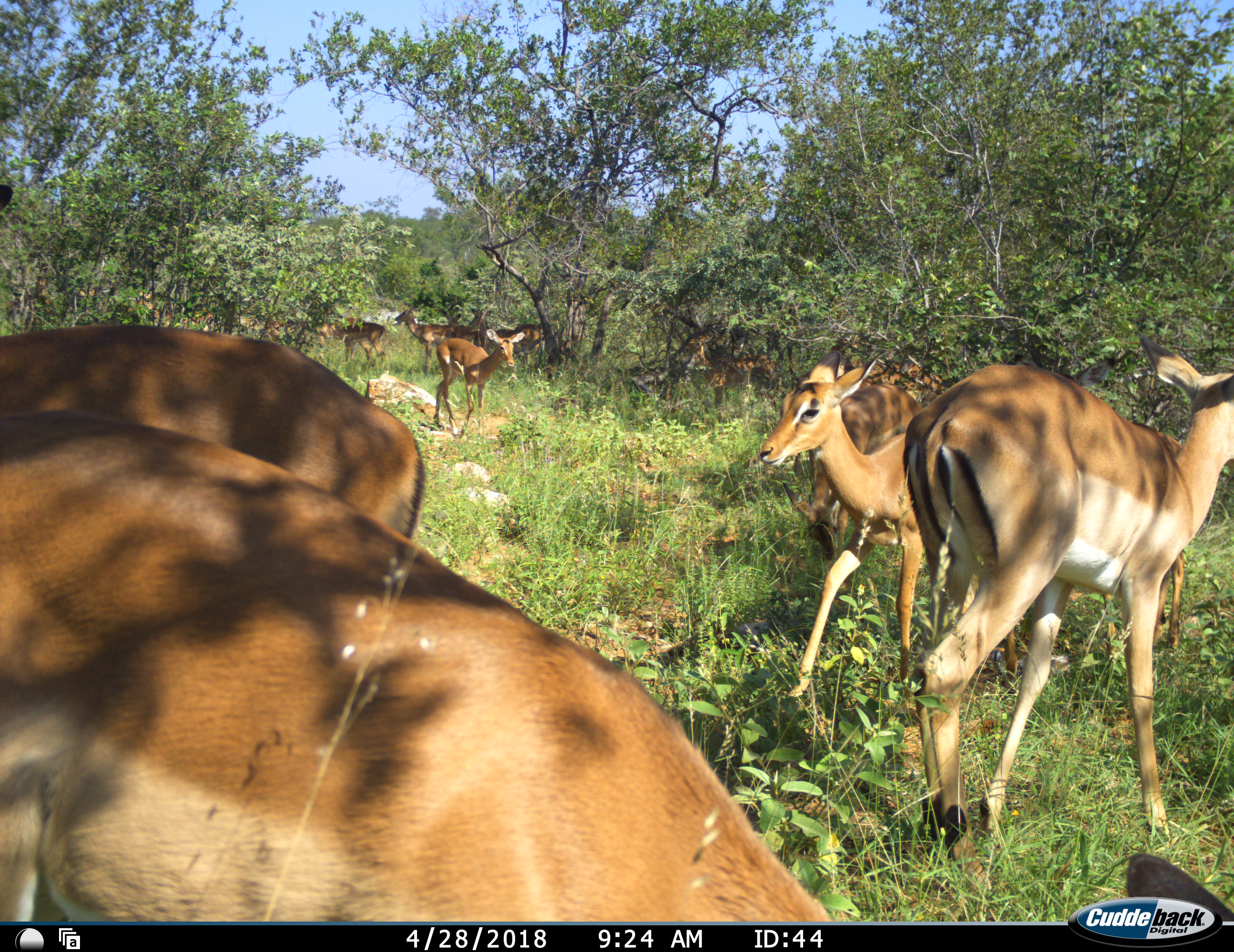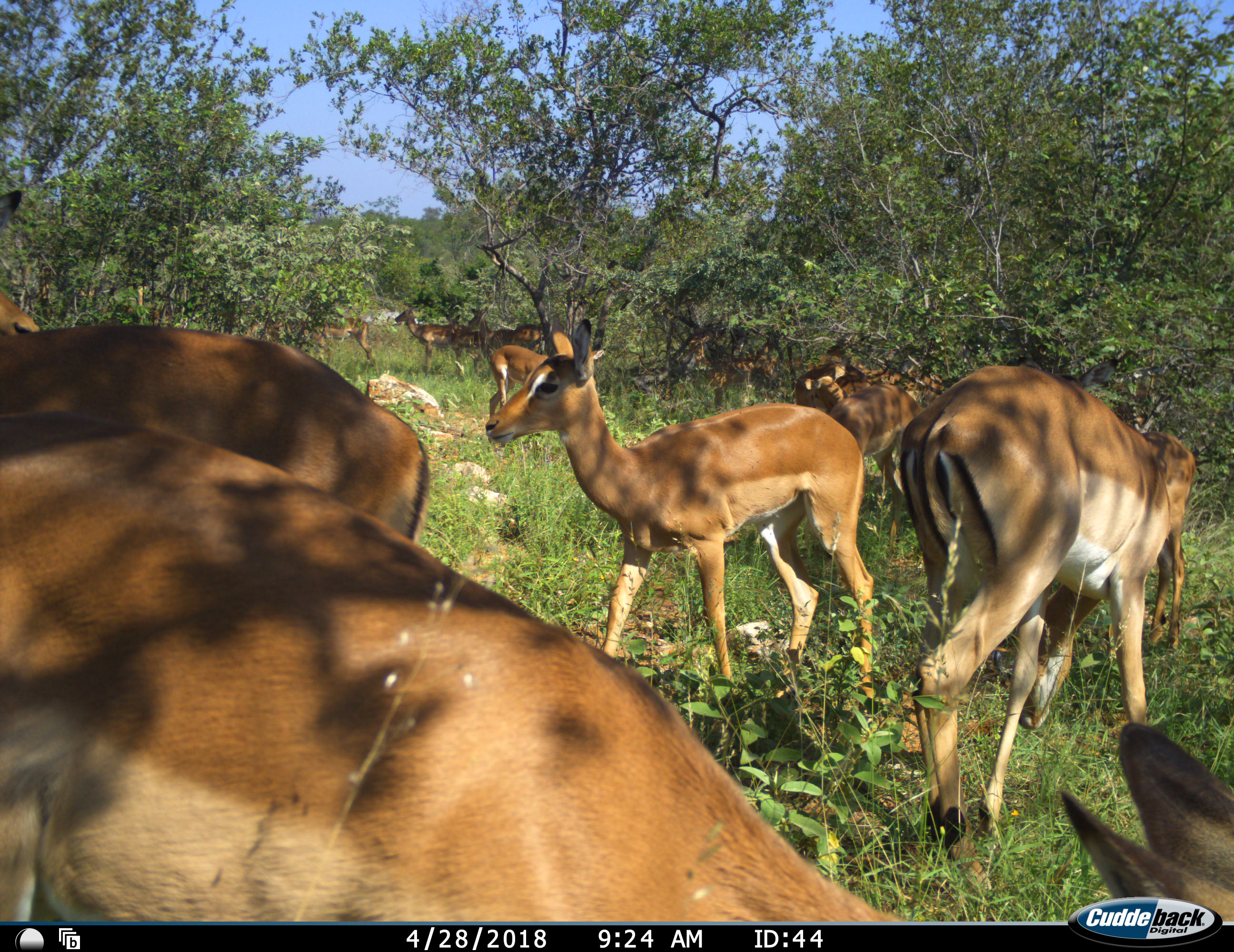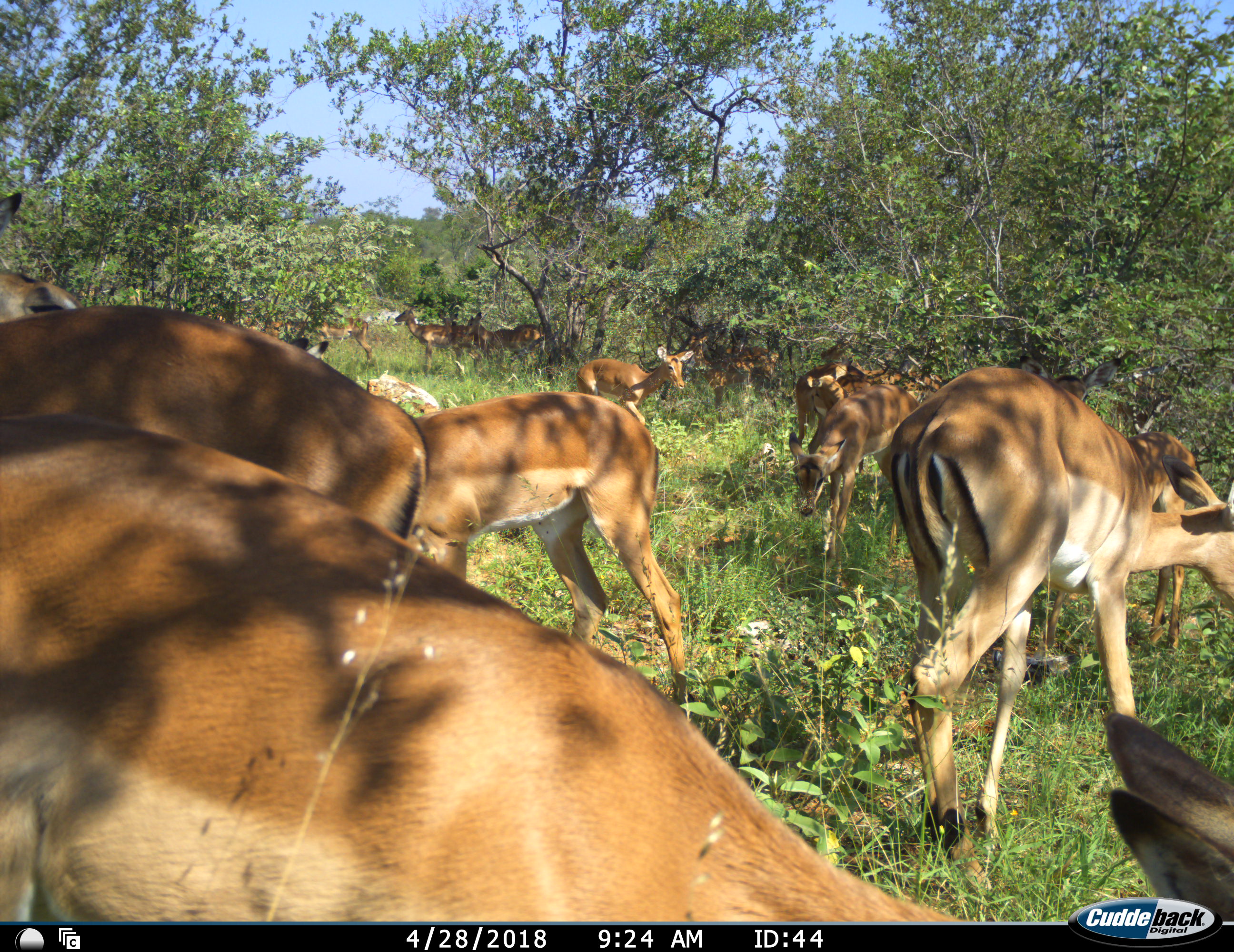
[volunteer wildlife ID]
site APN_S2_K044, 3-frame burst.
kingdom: Animalia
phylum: Chordata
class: Mammalia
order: Artiodactyla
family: Bovidae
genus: Aepyceros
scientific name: Aepyceros melampus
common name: impala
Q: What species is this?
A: Impala (Aepyceros melampus).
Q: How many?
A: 11-50.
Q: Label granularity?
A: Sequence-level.